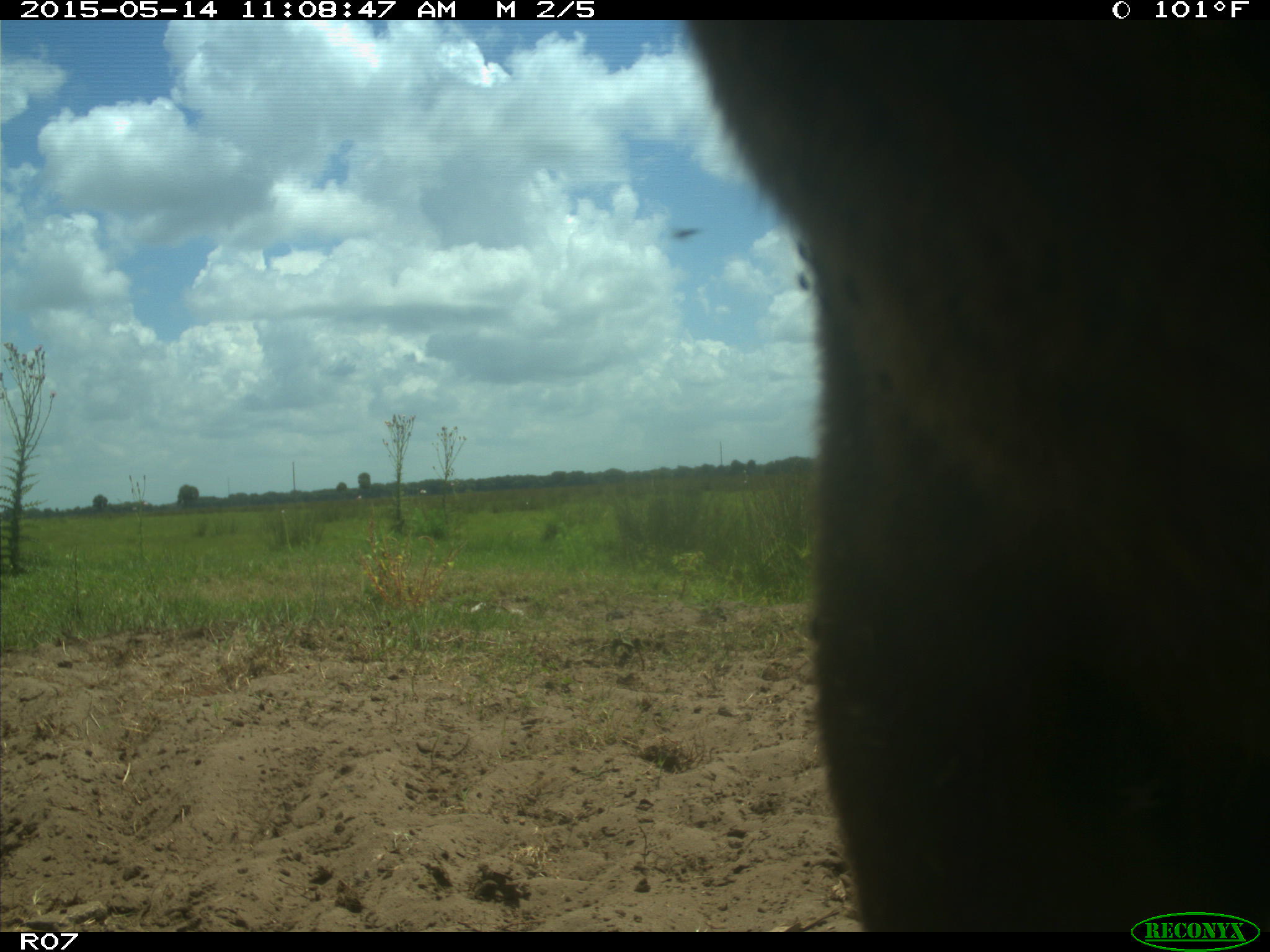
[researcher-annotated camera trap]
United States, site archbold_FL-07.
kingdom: Animalia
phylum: Chordata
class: Mammalia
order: Artiodactyla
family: Bovidae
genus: Bos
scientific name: Bos taurus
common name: domestic cow